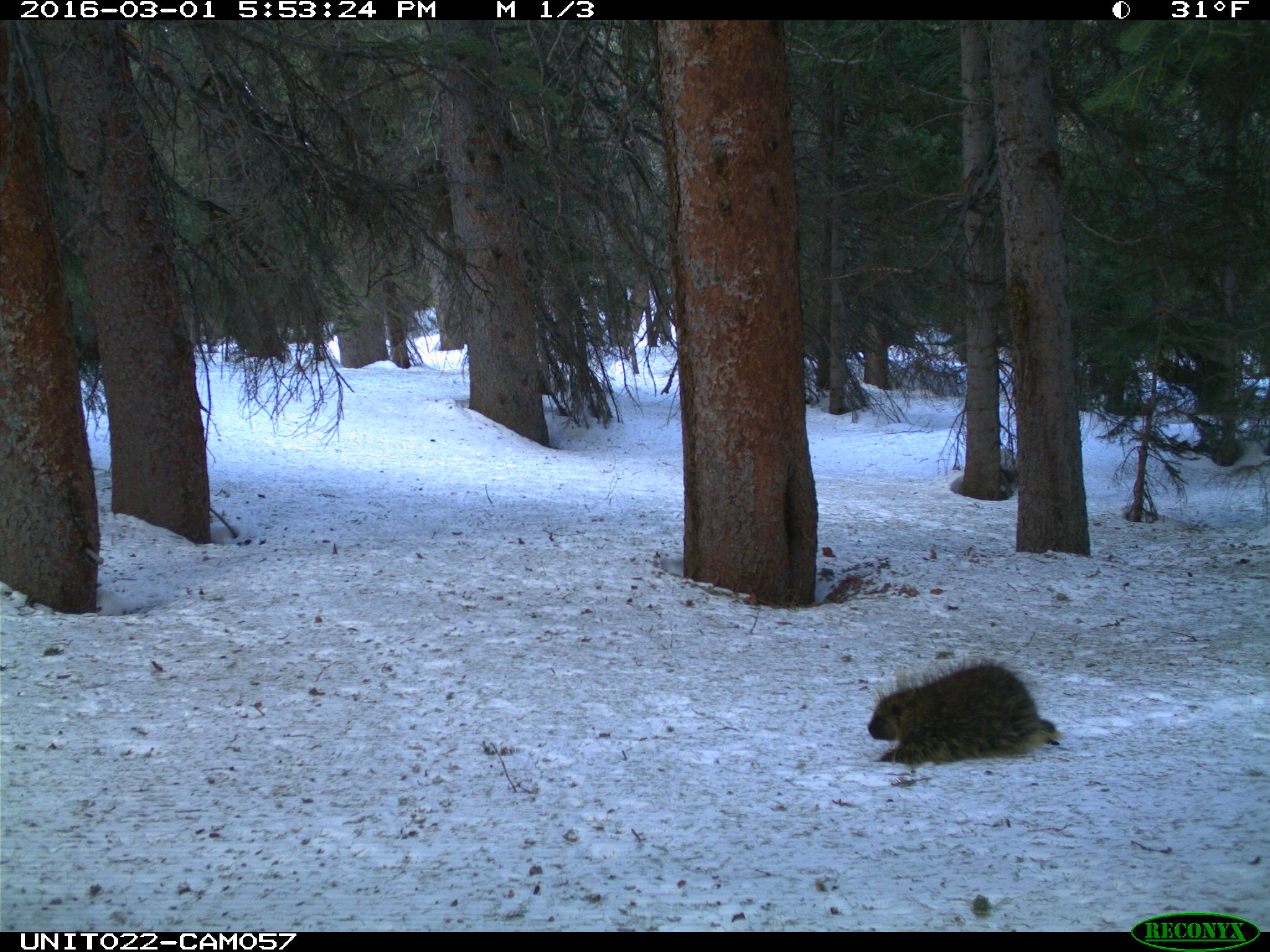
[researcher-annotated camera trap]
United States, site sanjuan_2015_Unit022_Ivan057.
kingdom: Animalia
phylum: Chordata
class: Mammalia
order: Rodentia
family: Erethizontidae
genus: Erethizon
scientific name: Erethizon dorsatum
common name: north american porcupine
Erethizon dorsatum (north american porcupine).